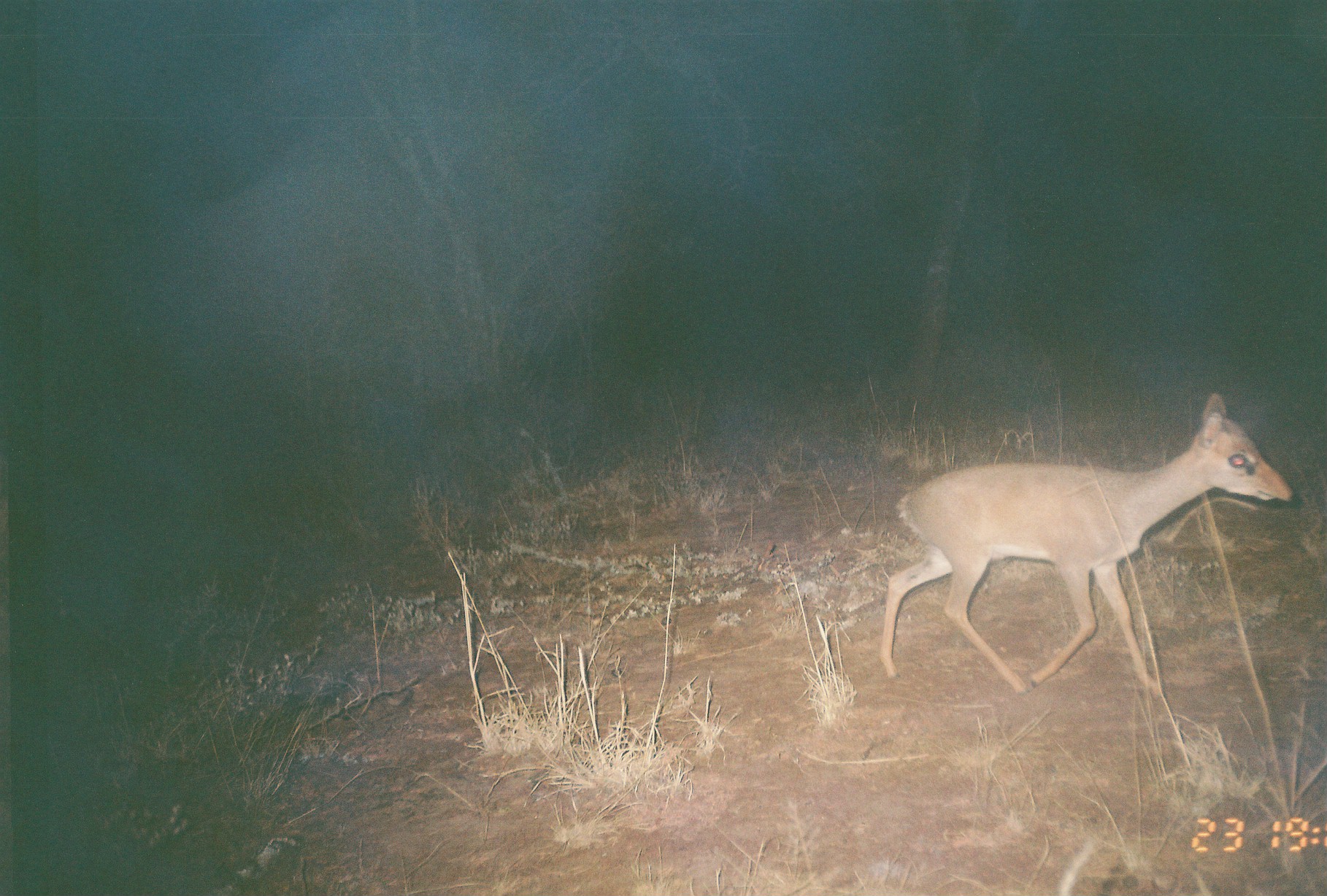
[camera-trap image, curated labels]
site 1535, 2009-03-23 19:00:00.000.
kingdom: Animalia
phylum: Chordata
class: Mammalia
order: Artiodactyla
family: Bovidae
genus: Madoqua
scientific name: Madoqua guentheri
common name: günther's dik-dik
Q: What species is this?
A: Madoqua guentheri (günther's dik-dik).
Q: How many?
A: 1.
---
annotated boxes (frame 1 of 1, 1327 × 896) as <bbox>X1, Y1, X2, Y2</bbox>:
madoqua guentheri: <bbox>877, 390, 1292, 698</bbox>